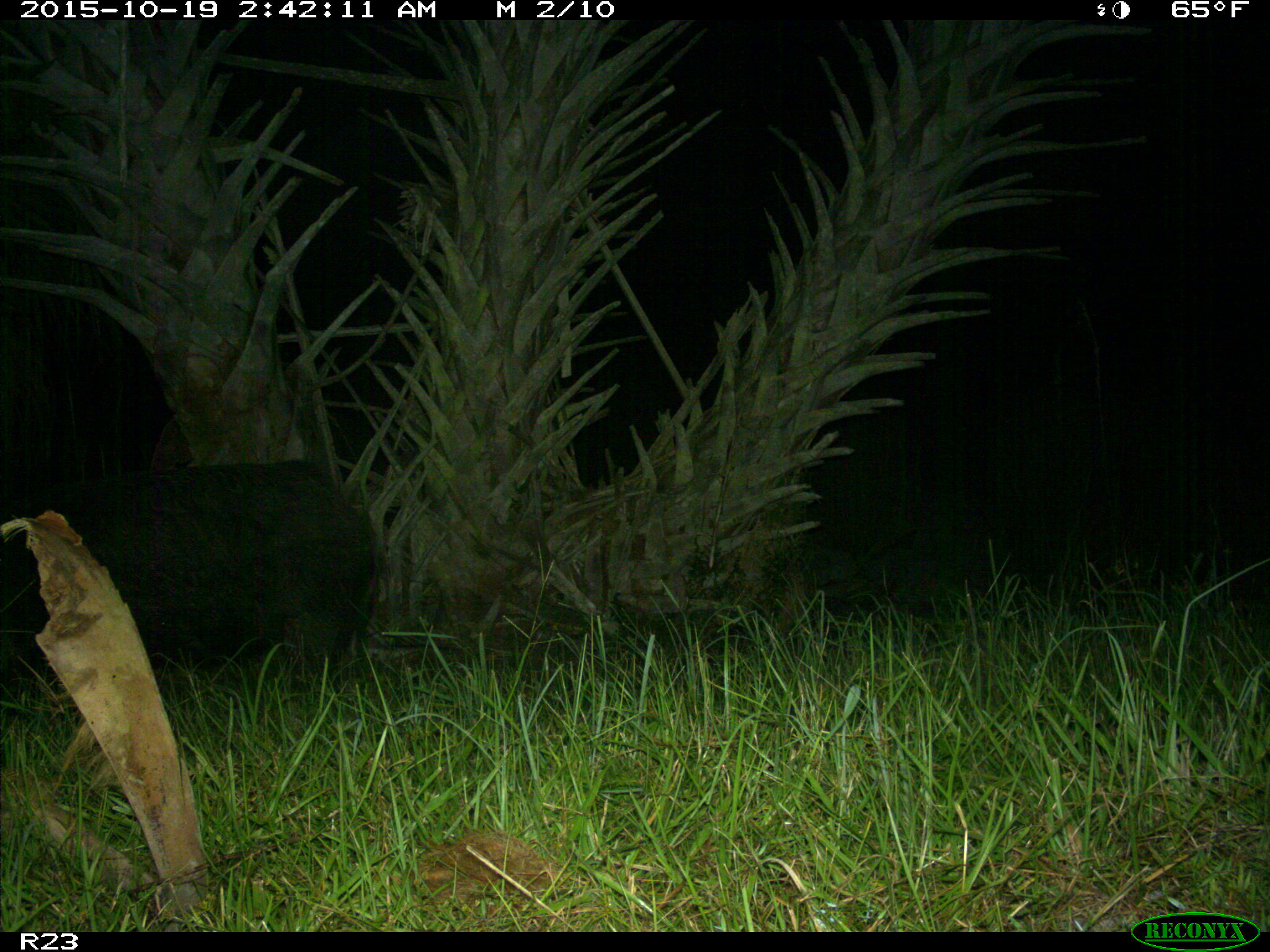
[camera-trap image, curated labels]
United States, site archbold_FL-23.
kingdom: Animalia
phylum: Chordata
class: Mammalia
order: Artiodactyla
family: Suidae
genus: Sus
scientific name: Sus scrofa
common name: wild boar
Sus scrofa (wild boar).